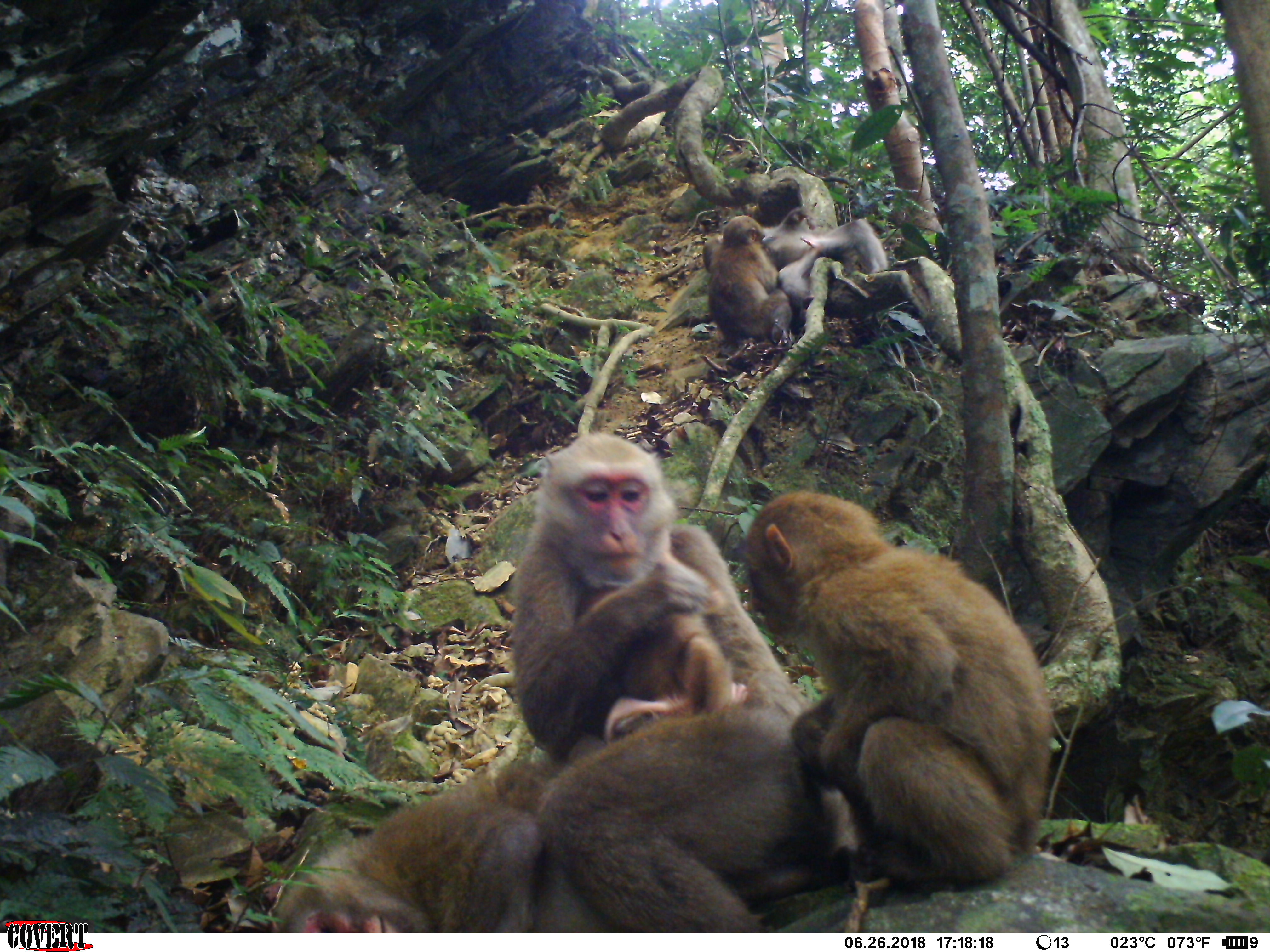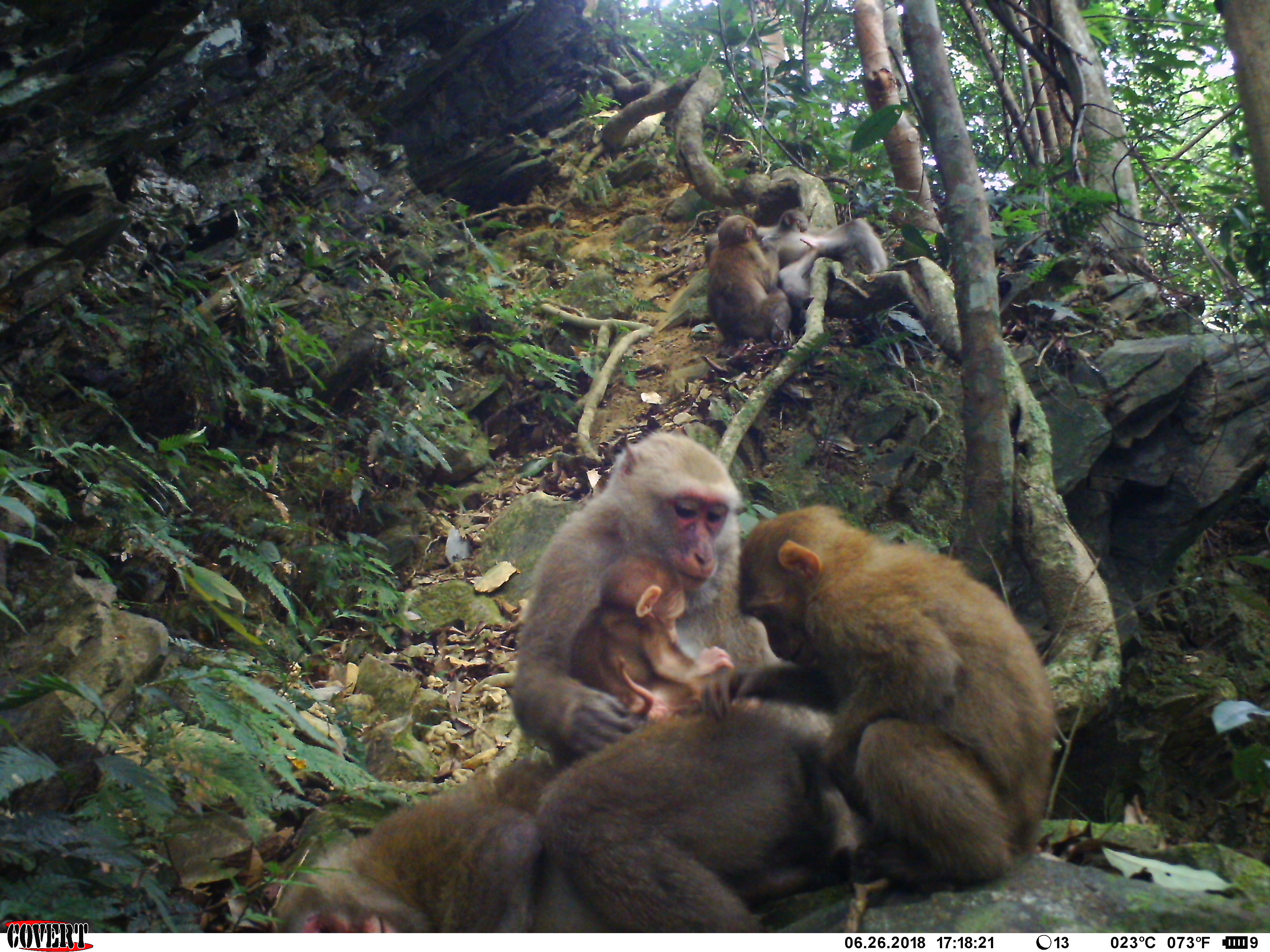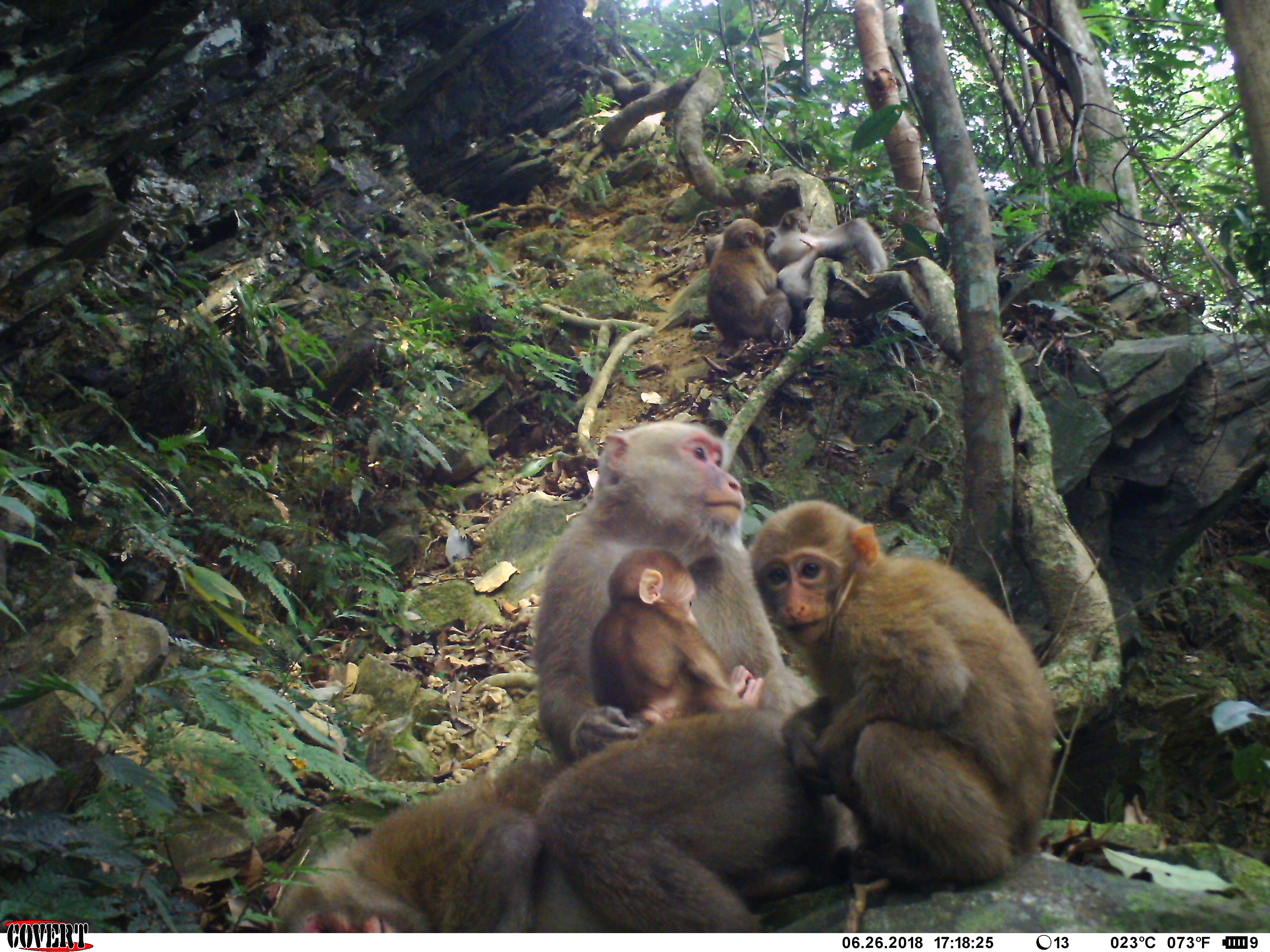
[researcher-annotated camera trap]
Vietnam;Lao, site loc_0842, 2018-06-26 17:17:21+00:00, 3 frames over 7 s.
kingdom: Animalia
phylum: Chordata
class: Mammalia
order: Primates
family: Cercopithecidae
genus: Macaca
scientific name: Macaca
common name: macaques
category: assam or rhesus macaque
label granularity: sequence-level